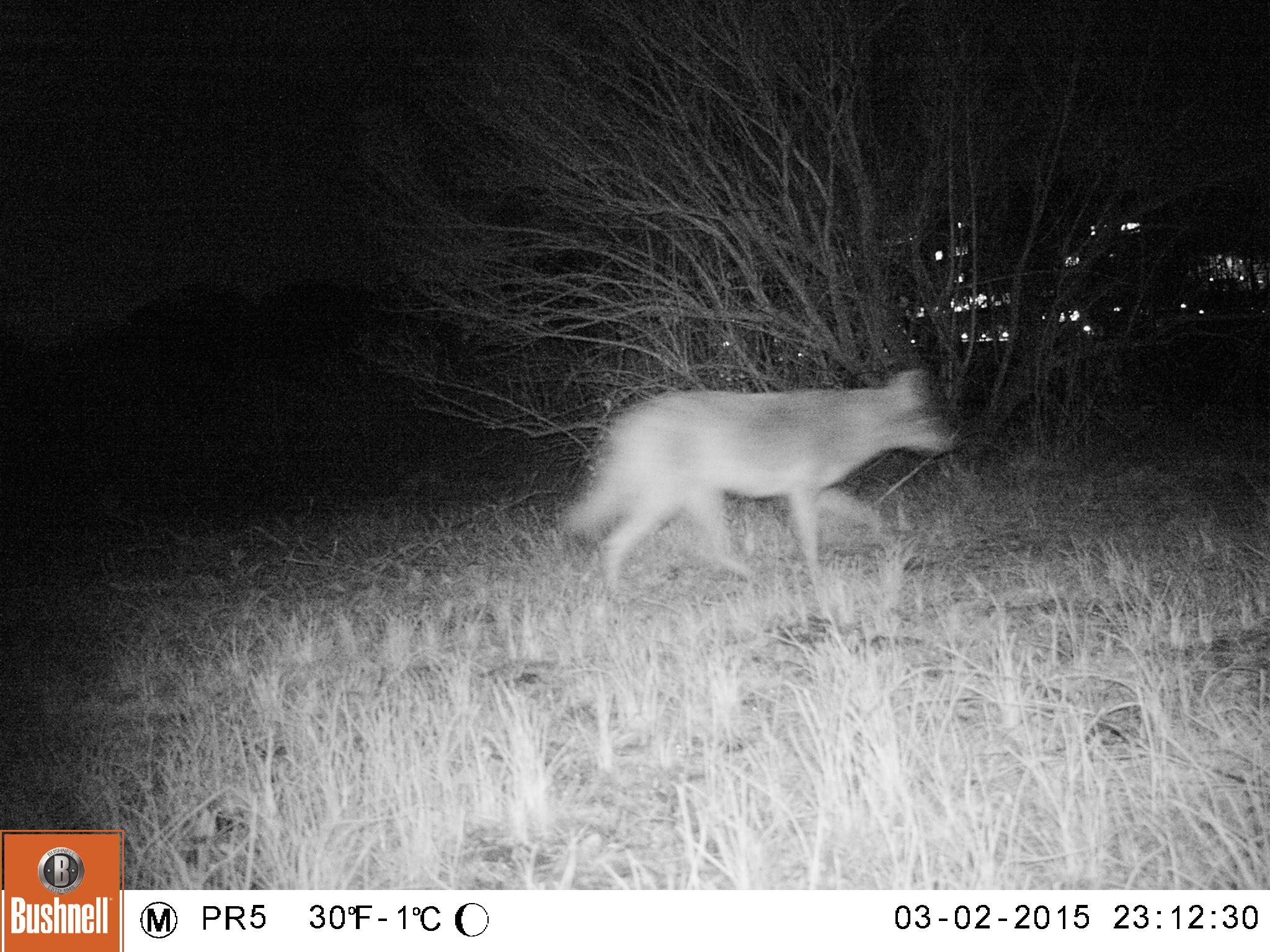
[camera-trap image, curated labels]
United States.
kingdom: Animalia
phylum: Chordata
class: Mammalia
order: Carnivora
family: Canidae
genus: Canis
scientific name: Canis latrans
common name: coyote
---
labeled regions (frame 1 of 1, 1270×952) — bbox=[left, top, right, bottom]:
Coyote: bbox=[563, 363, 960, 614]